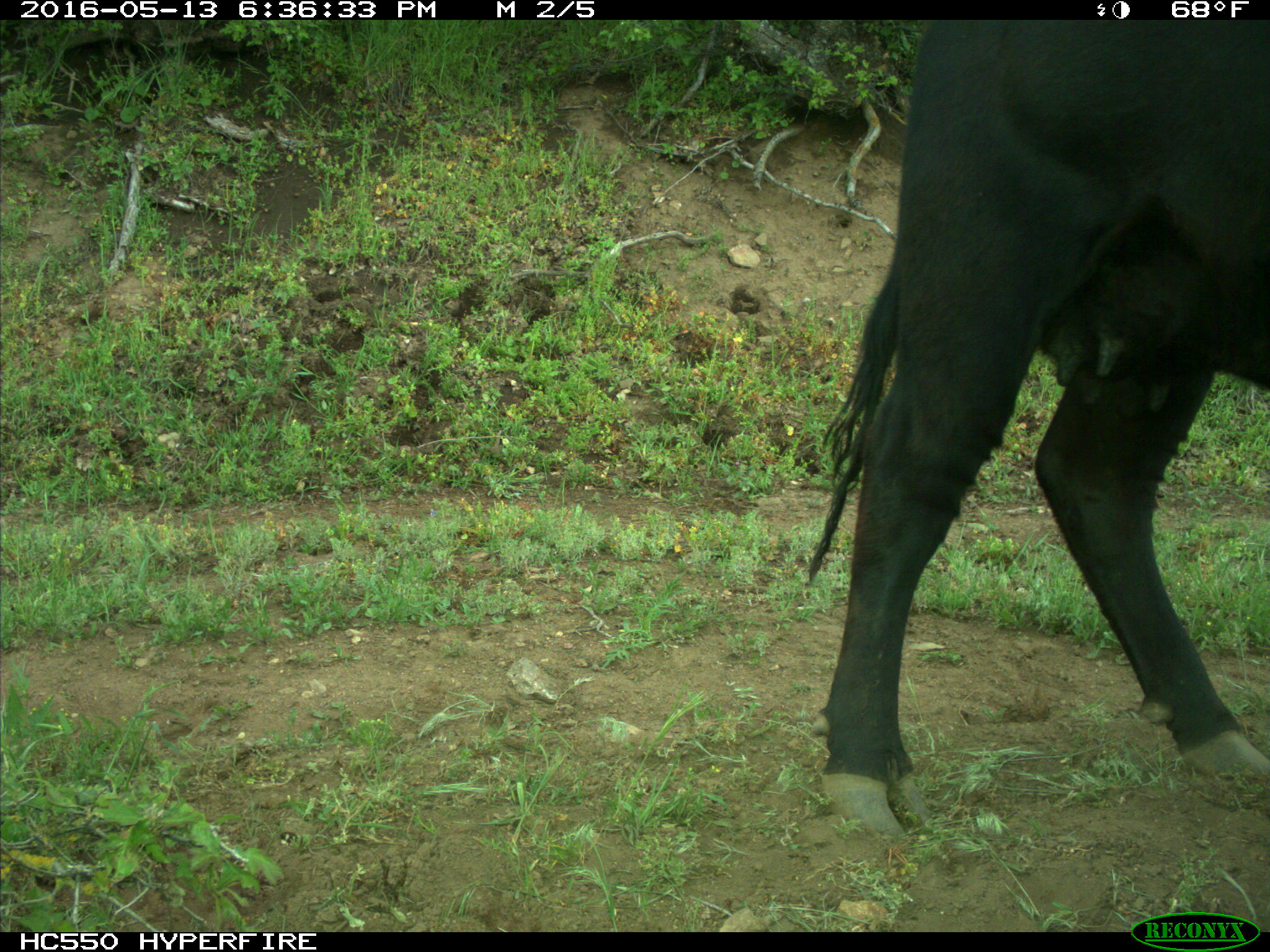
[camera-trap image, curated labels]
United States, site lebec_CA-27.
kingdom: Animalia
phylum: Chordata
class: Mammalia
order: Artiodactyla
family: Bovidae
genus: Bos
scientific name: Bos taurus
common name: domestic cow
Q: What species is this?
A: Bos taurus (domestic cow).